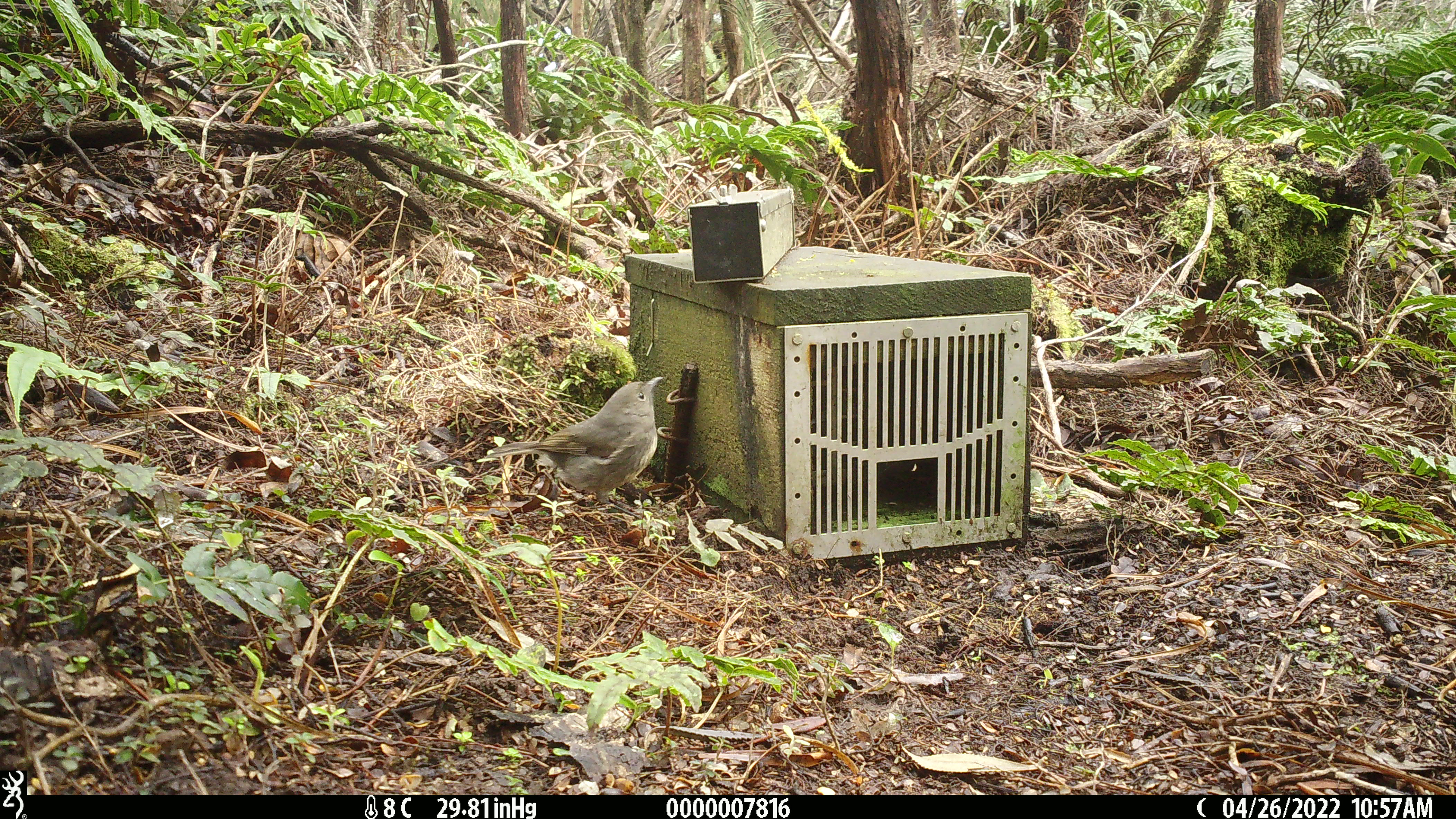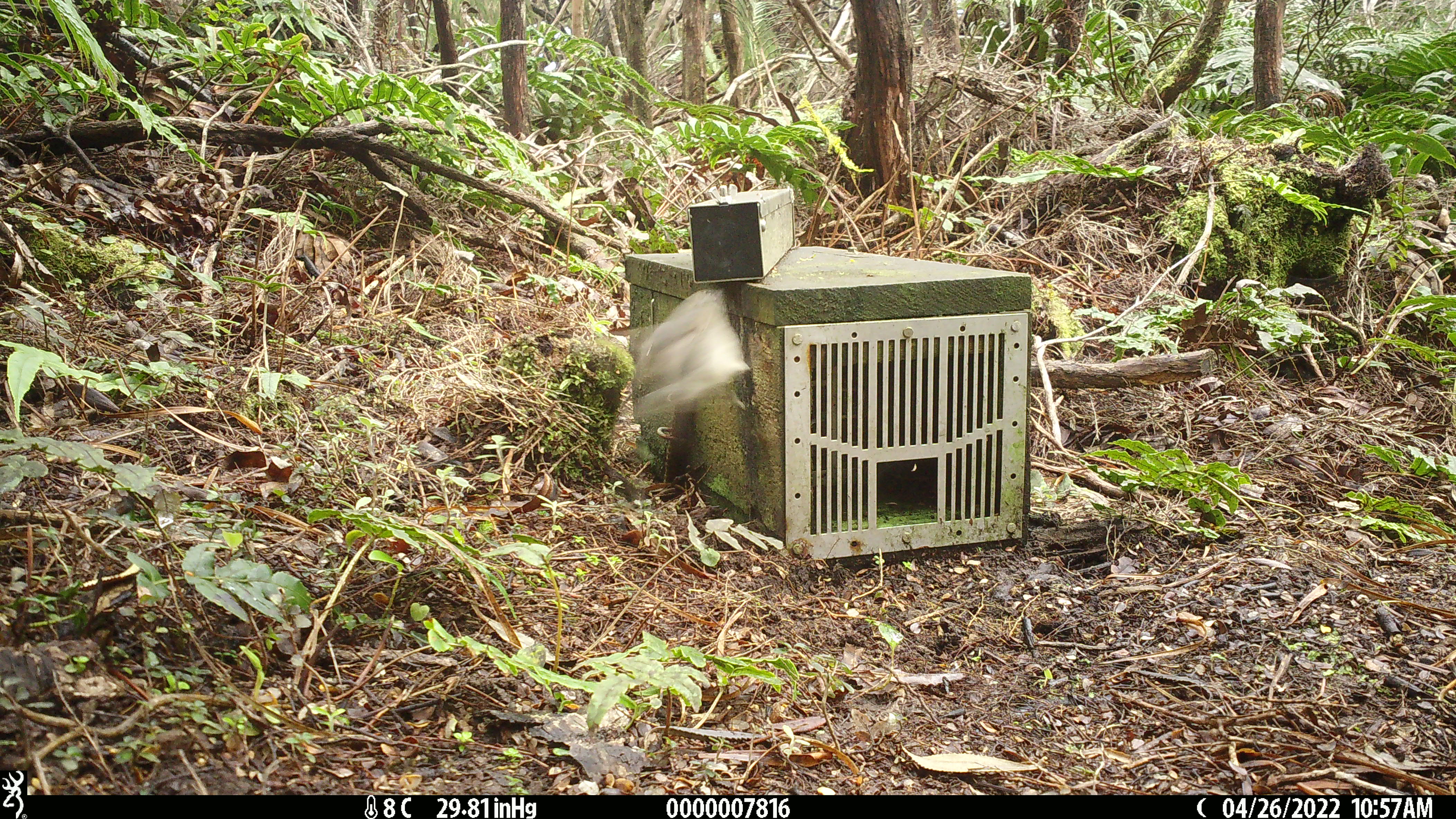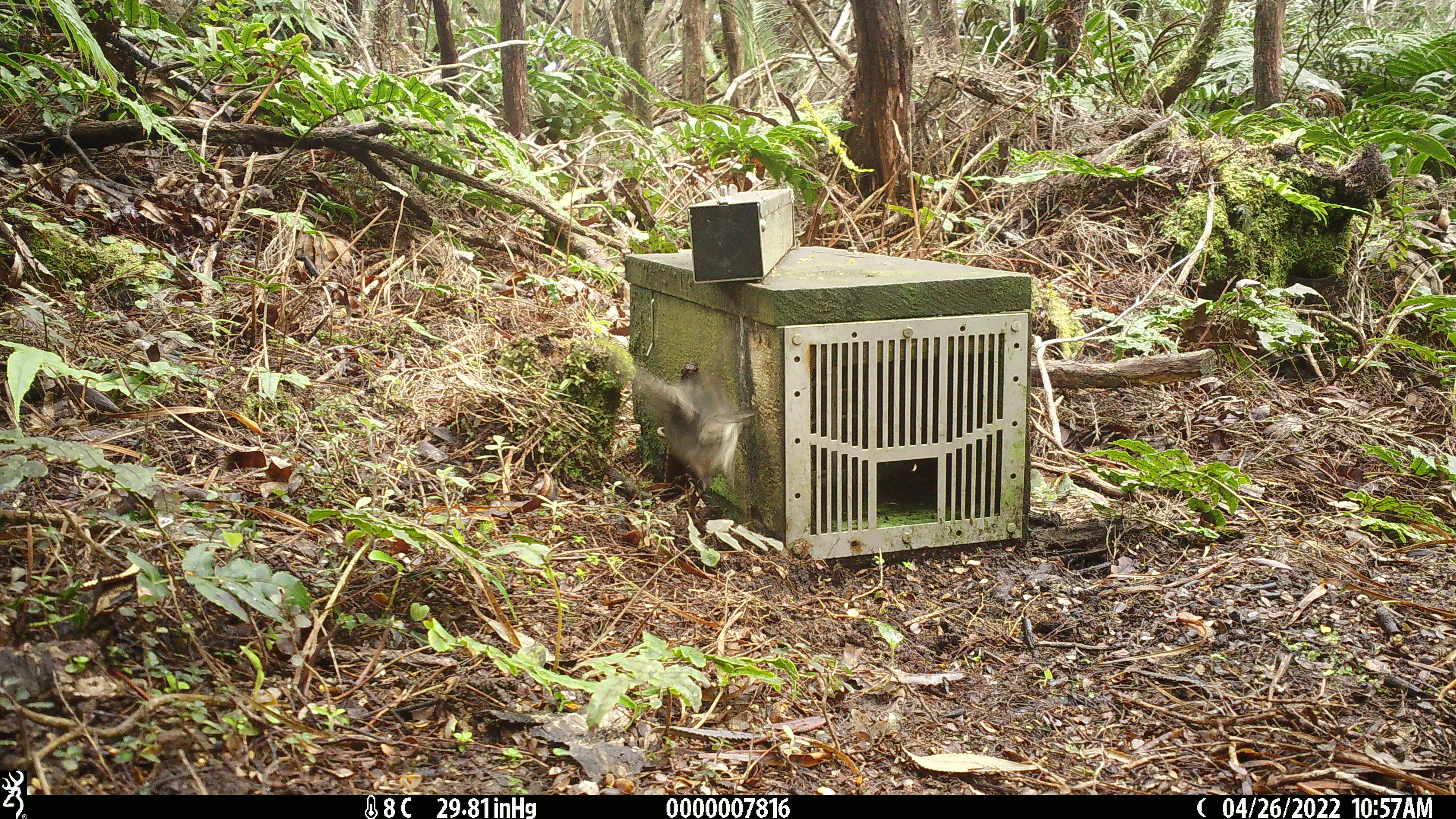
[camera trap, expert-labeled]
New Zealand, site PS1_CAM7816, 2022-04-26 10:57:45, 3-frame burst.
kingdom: Animalia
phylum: Chordata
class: Aves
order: Passeriformes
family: Petroicidae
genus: Petroica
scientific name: Petroica australis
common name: new zealand robin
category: robin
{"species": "robin (new zealand robin) (Petroica australis)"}